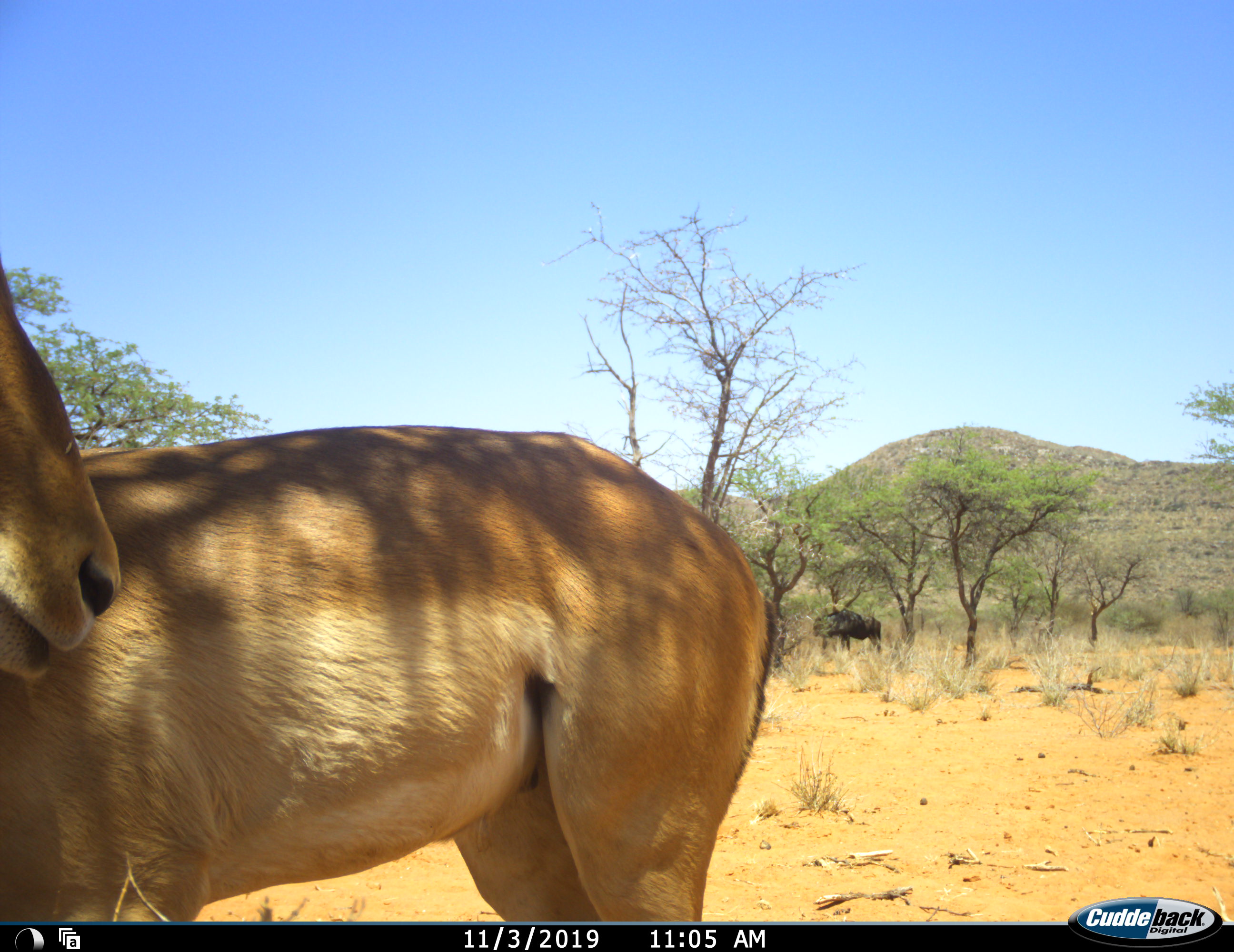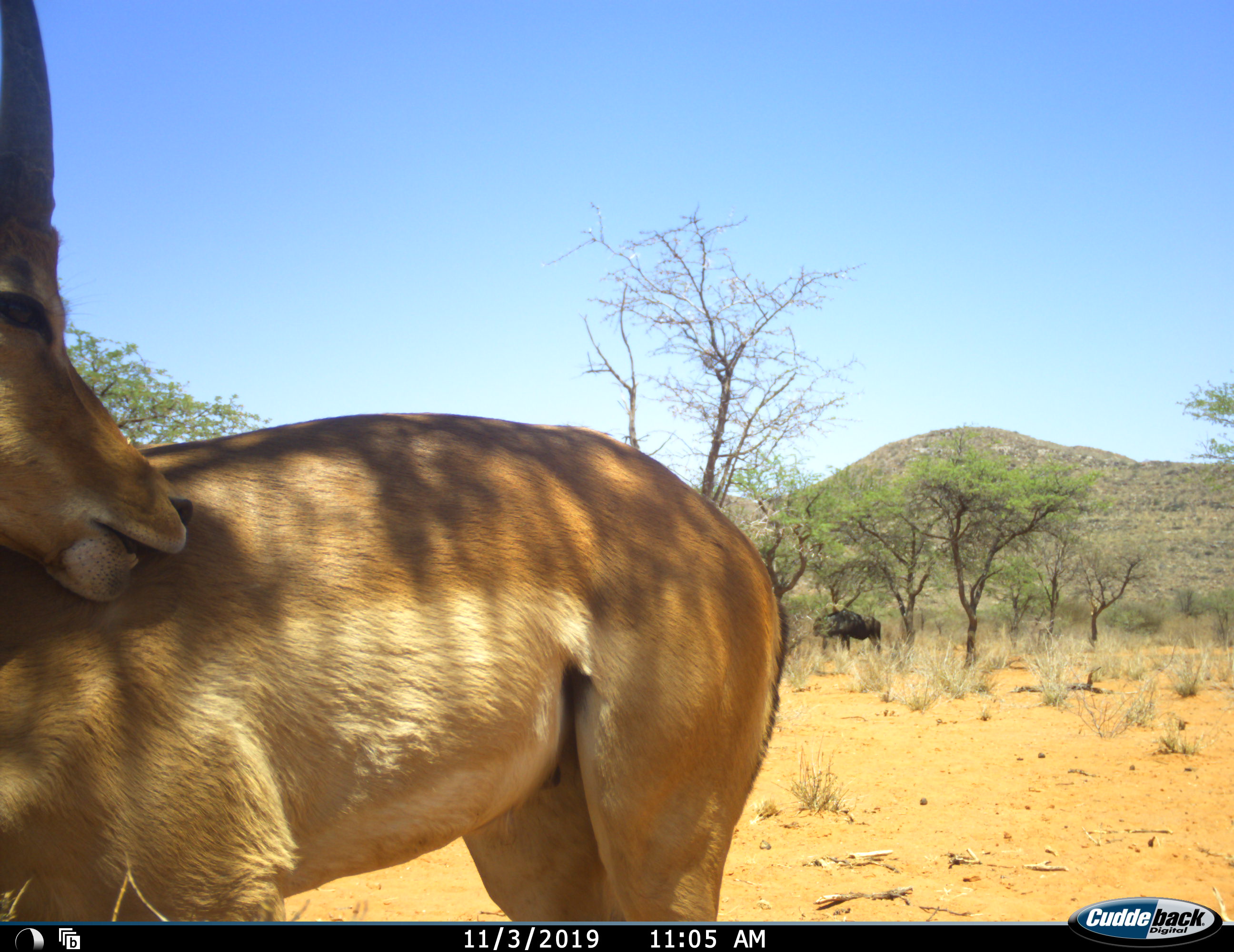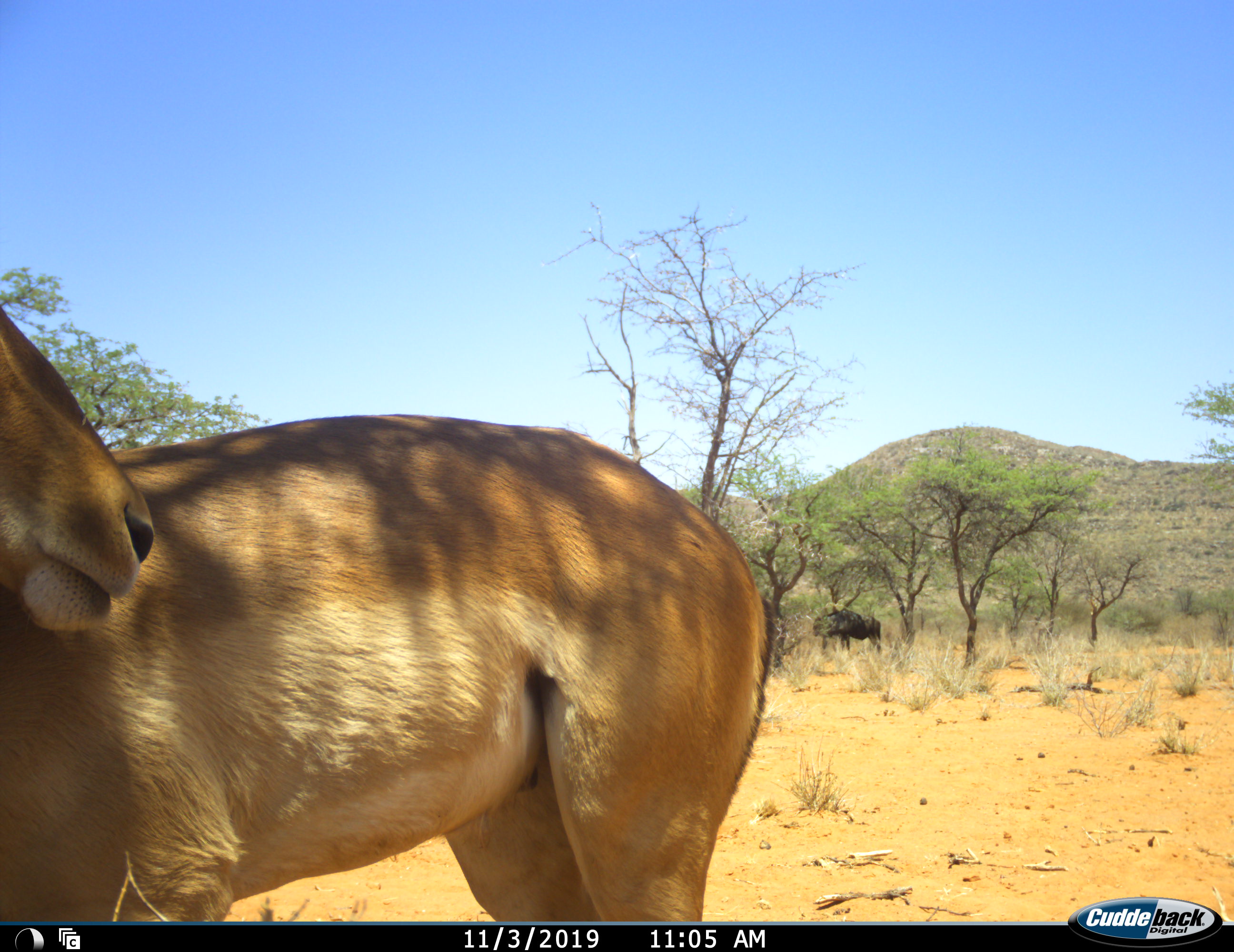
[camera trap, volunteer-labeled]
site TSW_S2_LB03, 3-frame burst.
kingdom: Animalia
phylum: Chordata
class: Mammalia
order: Artiodactyla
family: Bovidae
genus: Aepyceros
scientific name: Aepyceros melampus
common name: impala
Impala (Aepyceros melampus), count 1. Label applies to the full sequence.